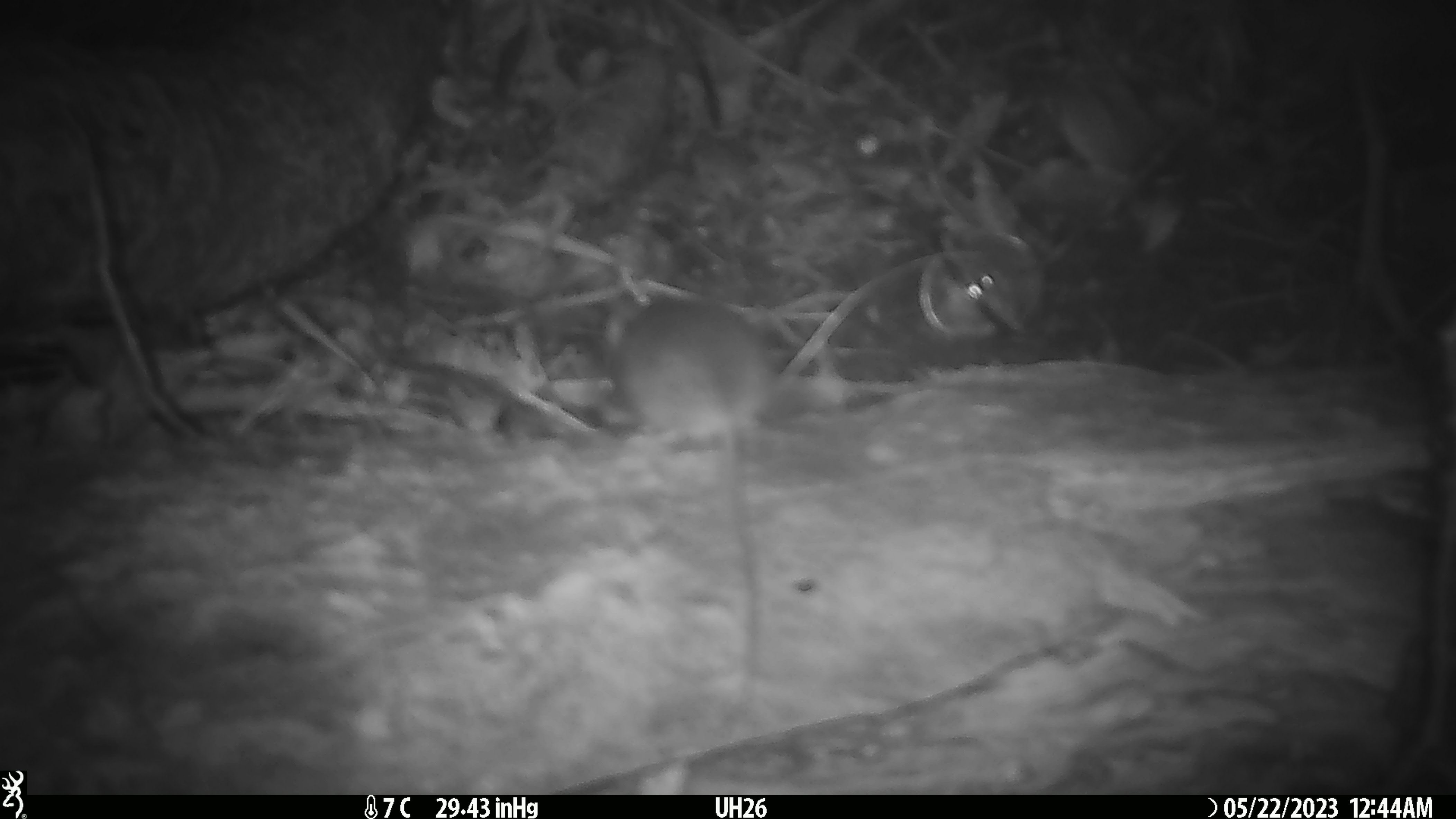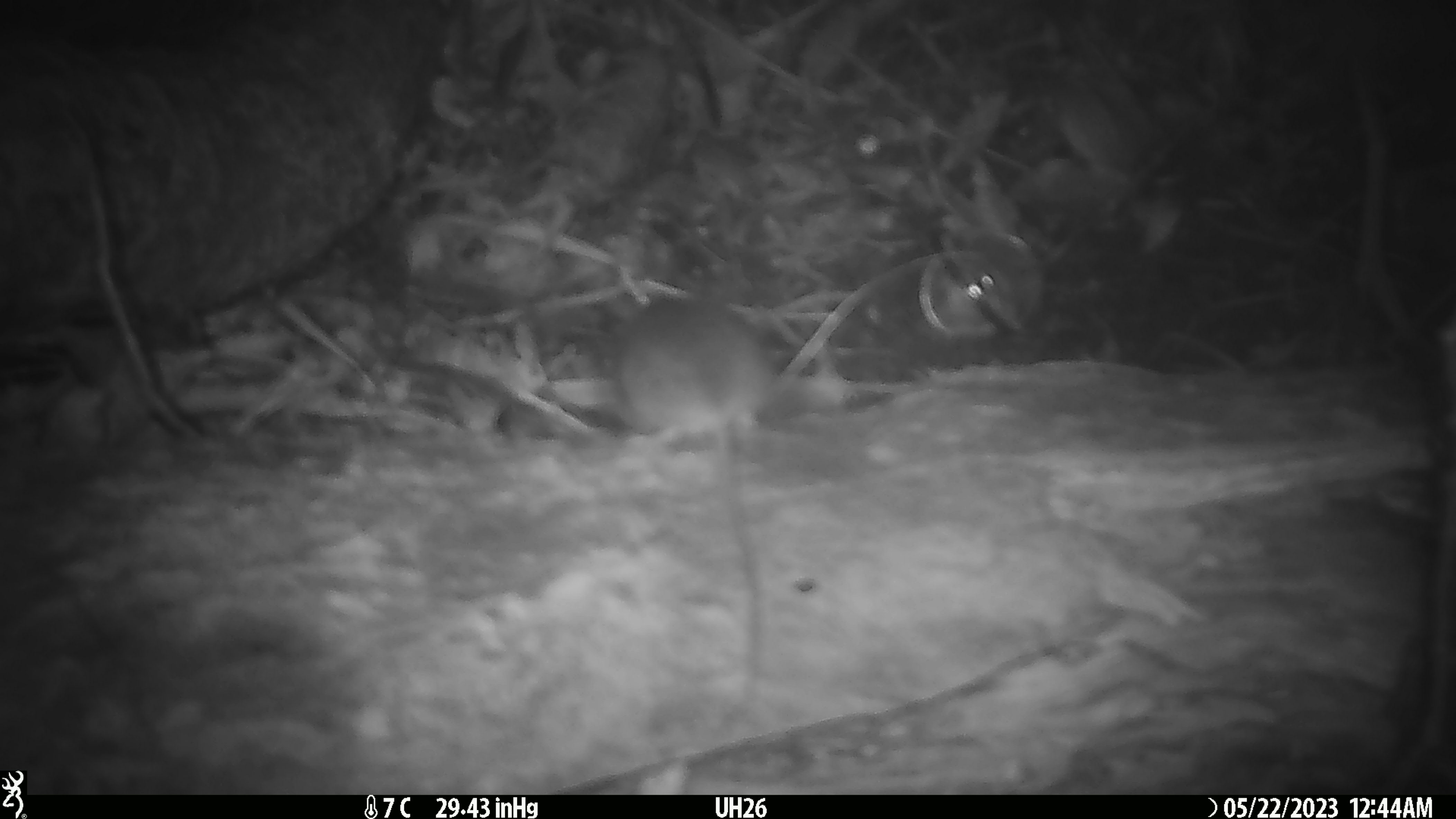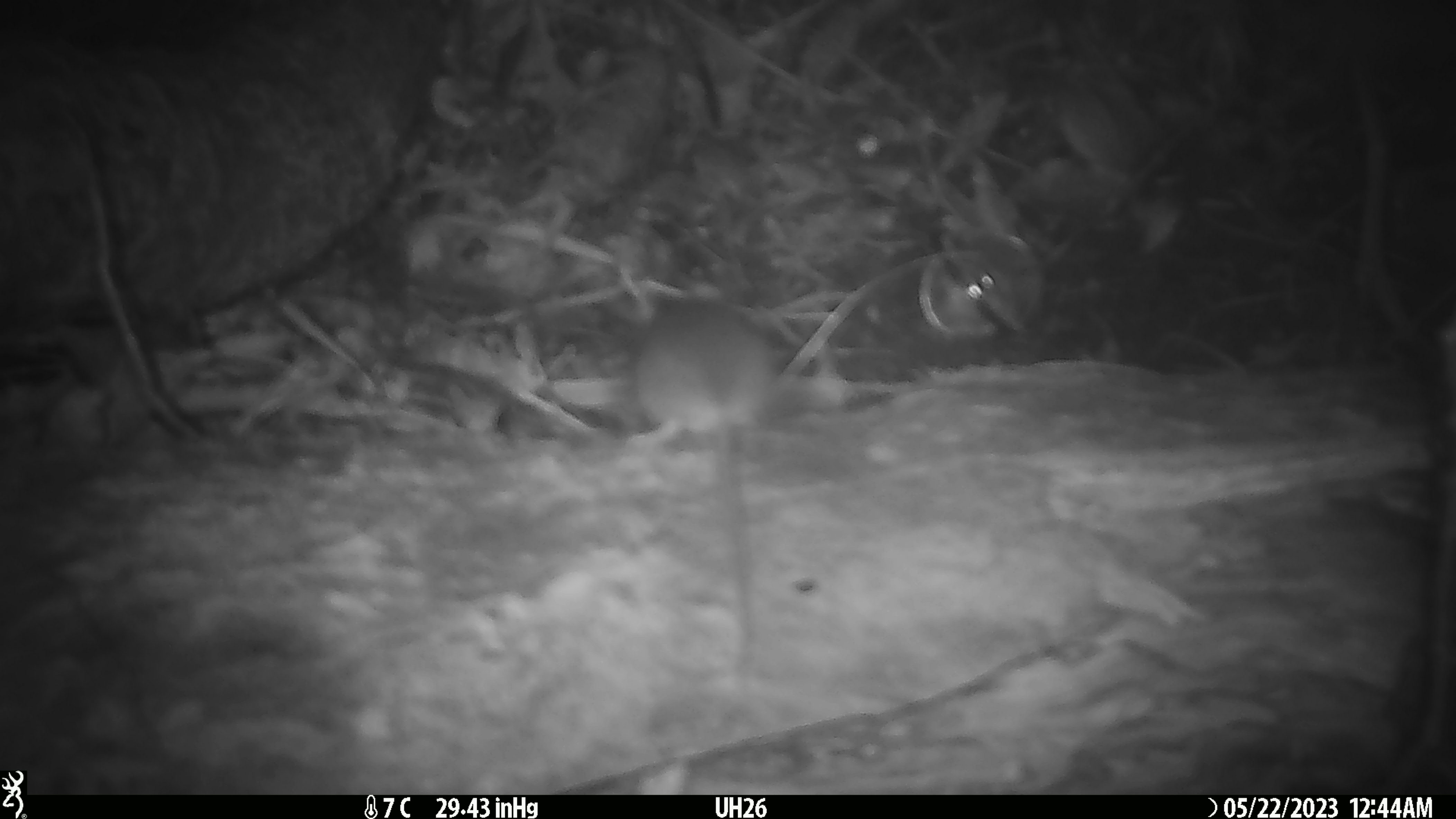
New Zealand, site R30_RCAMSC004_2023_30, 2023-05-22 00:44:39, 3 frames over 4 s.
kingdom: Animalia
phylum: Chordata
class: Mammalia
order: Rodentia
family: Muridae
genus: Mus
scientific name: Mus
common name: mouse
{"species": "mouse (Mus)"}